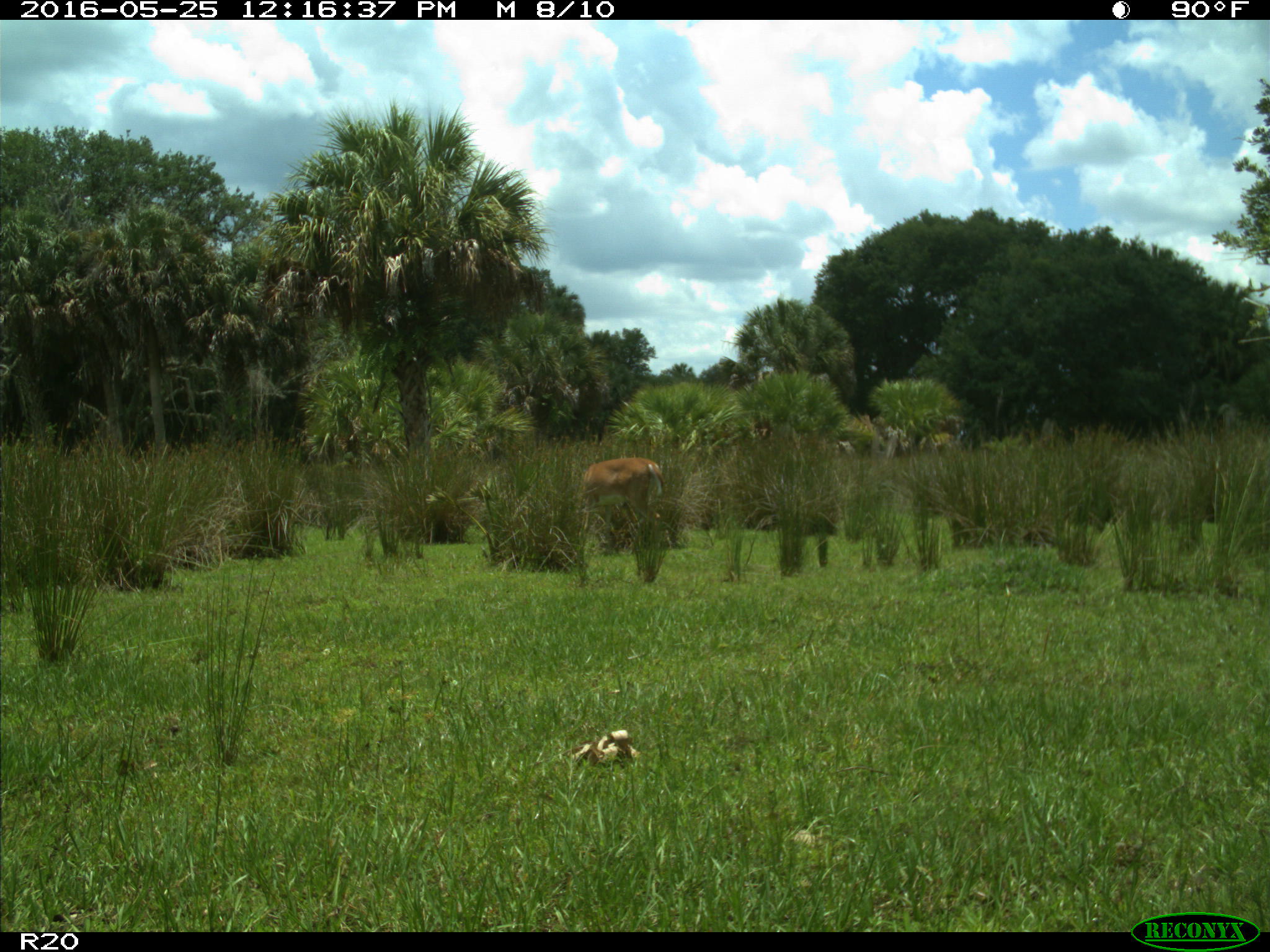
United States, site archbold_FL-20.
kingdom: Animalia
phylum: Chordata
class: Mammalia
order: Artiodactyla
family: Cervidae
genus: Odocoileus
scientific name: Odocoileus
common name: deer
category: unidentified deer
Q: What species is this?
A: Unidentified deer (deer) (Odocoileus).